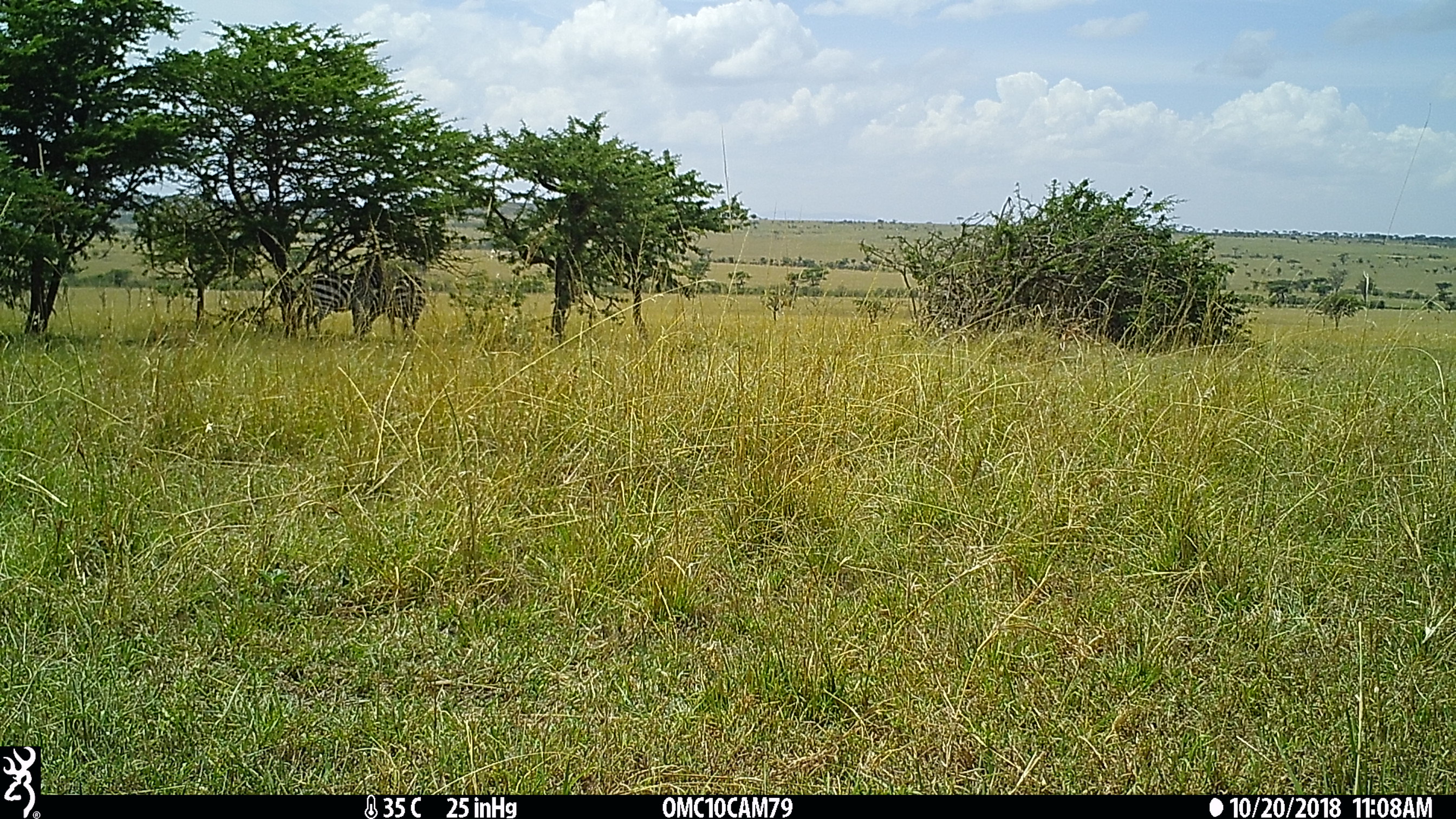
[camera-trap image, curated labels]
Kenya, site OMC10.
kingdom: Animalia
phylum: Chordata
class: Mammalia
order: Perissodactyla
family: Equidae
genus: Equus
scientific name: Equus quagga burchellii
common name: burchell's zebra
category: zebra